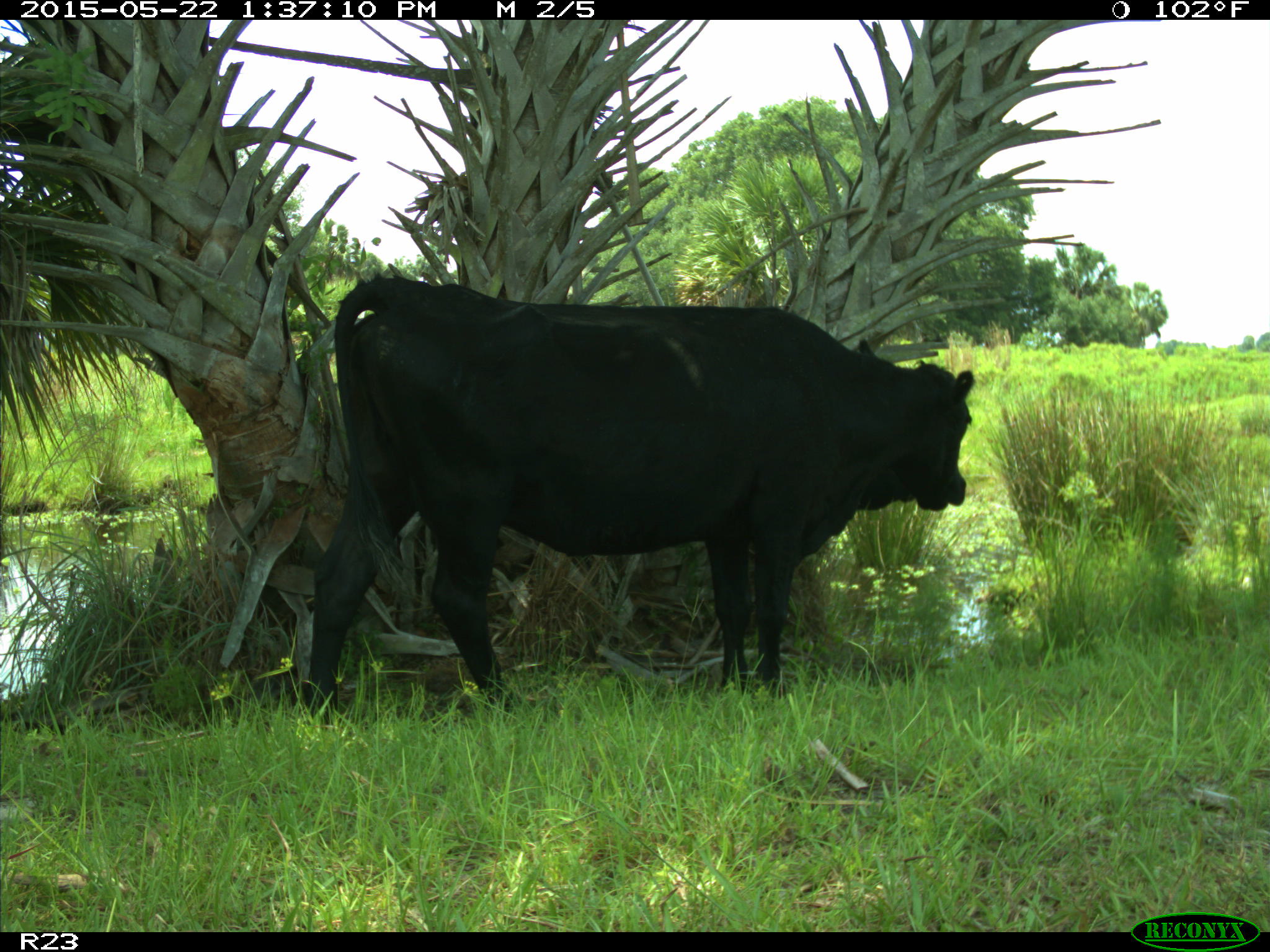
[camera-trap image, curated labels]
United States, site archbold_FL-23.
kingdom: Animalia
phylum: Chordata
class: Mammalia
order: Artiodactyla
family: Bovidae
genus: Bos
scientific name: Bos taurus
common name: domestic cow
Bos taurus (domestic cow).